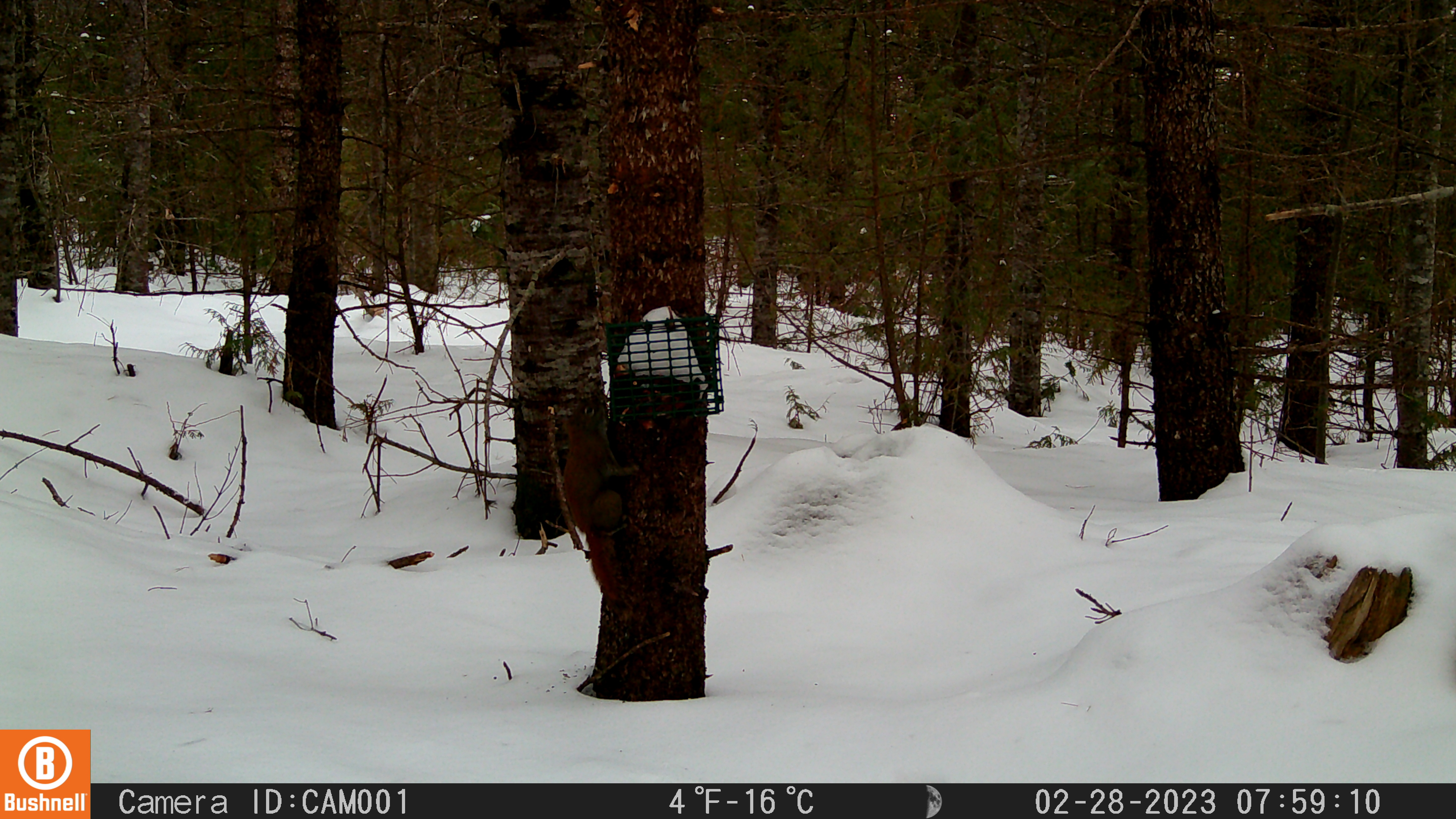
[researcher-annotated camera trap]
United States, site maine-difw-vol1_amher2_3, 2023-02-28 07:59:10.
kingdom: Animalia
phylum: Chordata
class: Mammalia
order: Rodentia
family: Sciuridae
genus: Tamiasciurus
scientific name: Tamiasciurus hudsonicus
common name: red squirrel